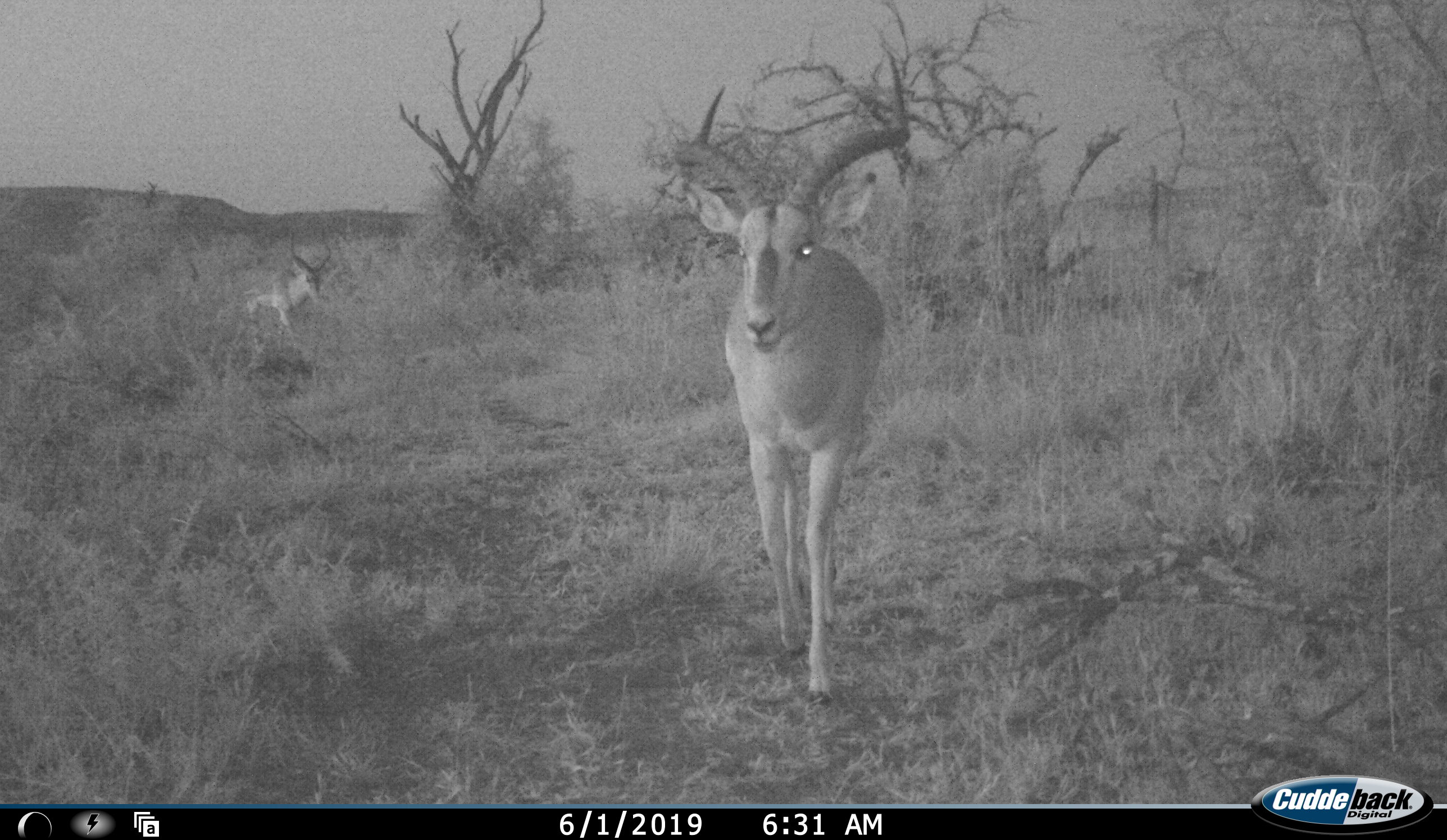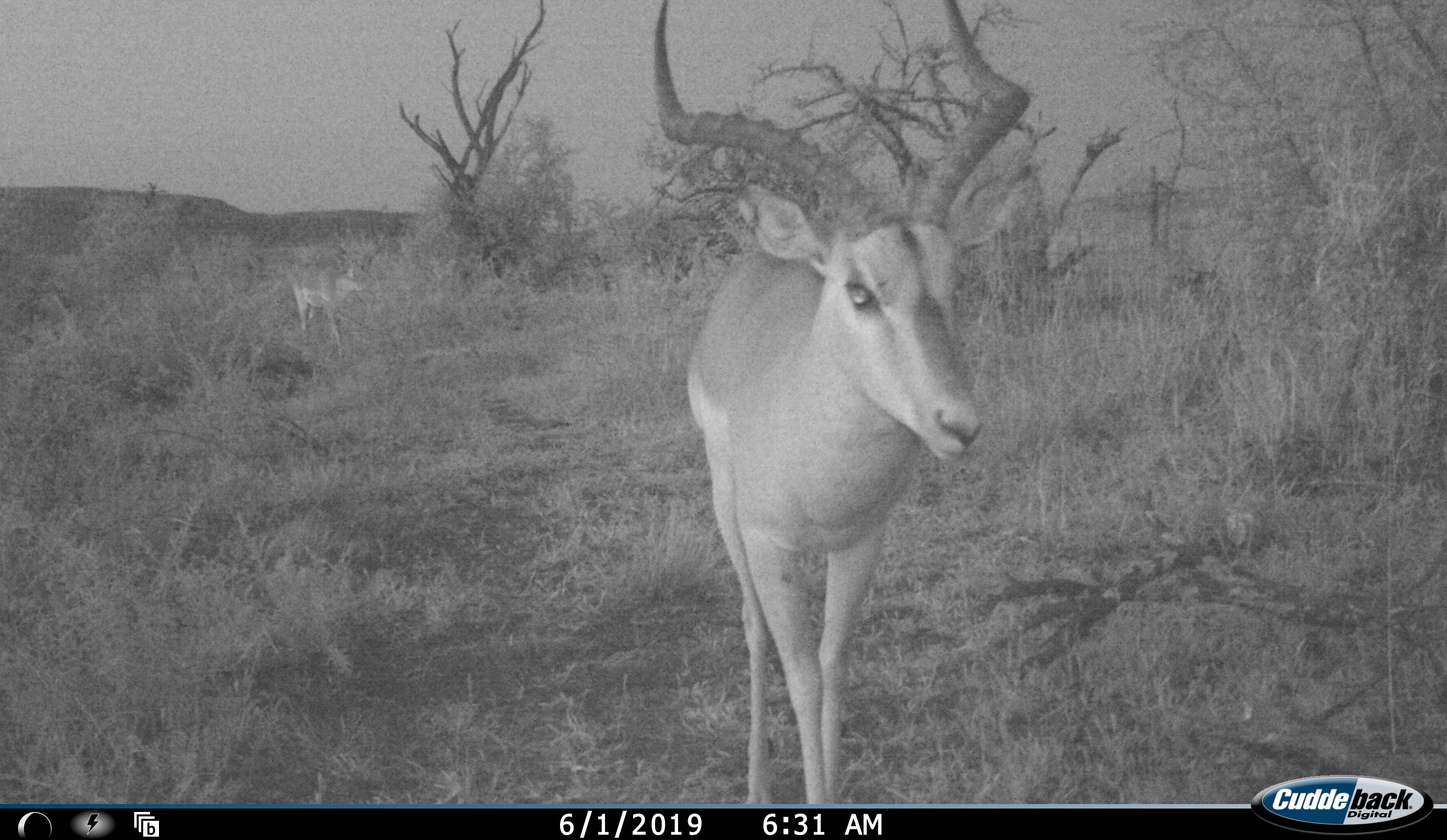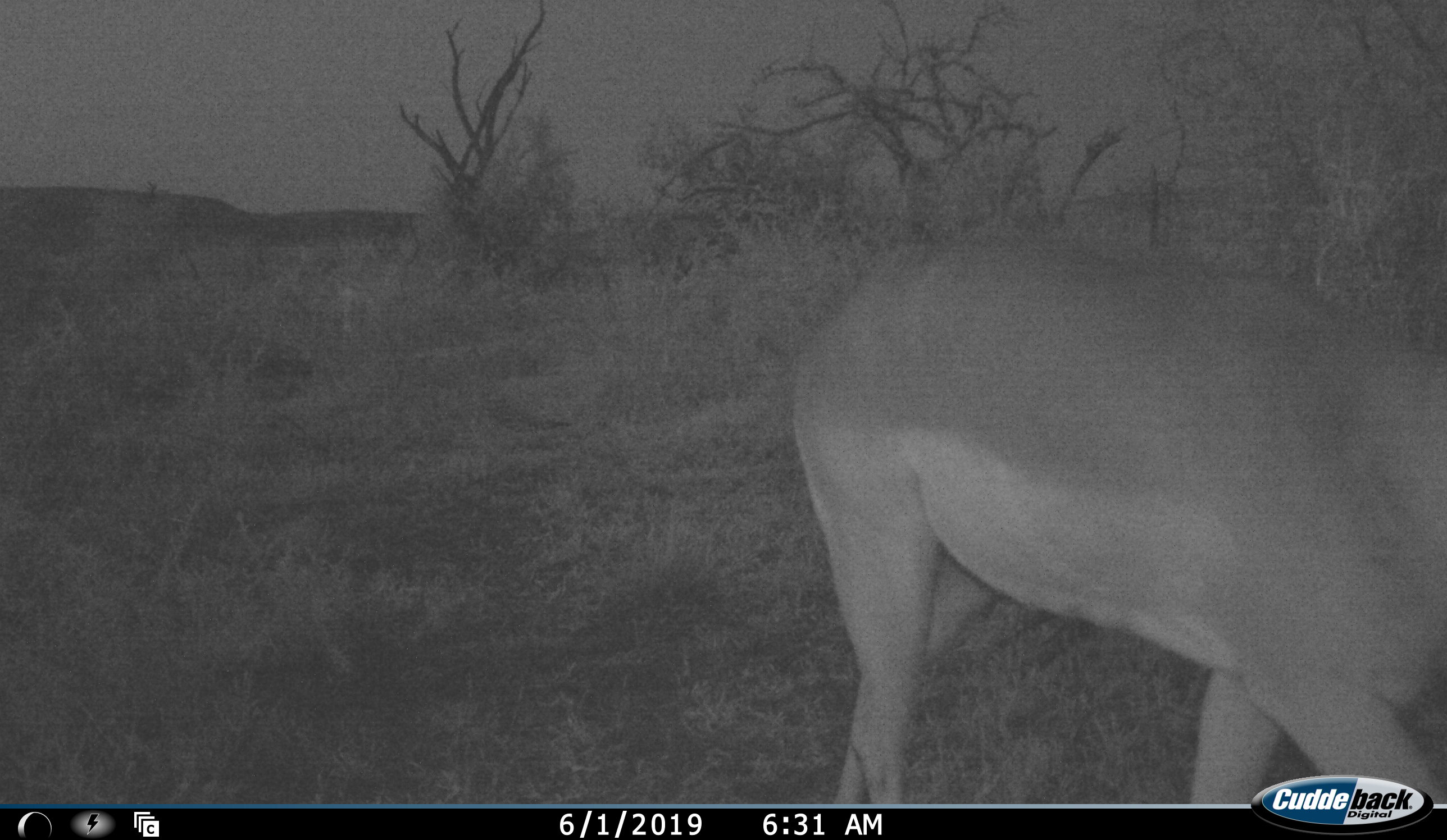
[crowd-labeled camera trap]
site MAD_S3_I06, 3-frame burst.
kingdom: Animalia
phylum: Chordata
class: Mammalia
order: Artiodactyla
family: Bovidae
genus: Aepyceros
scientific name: Aepyceros melampus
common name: impala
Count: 2.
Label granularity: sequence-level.